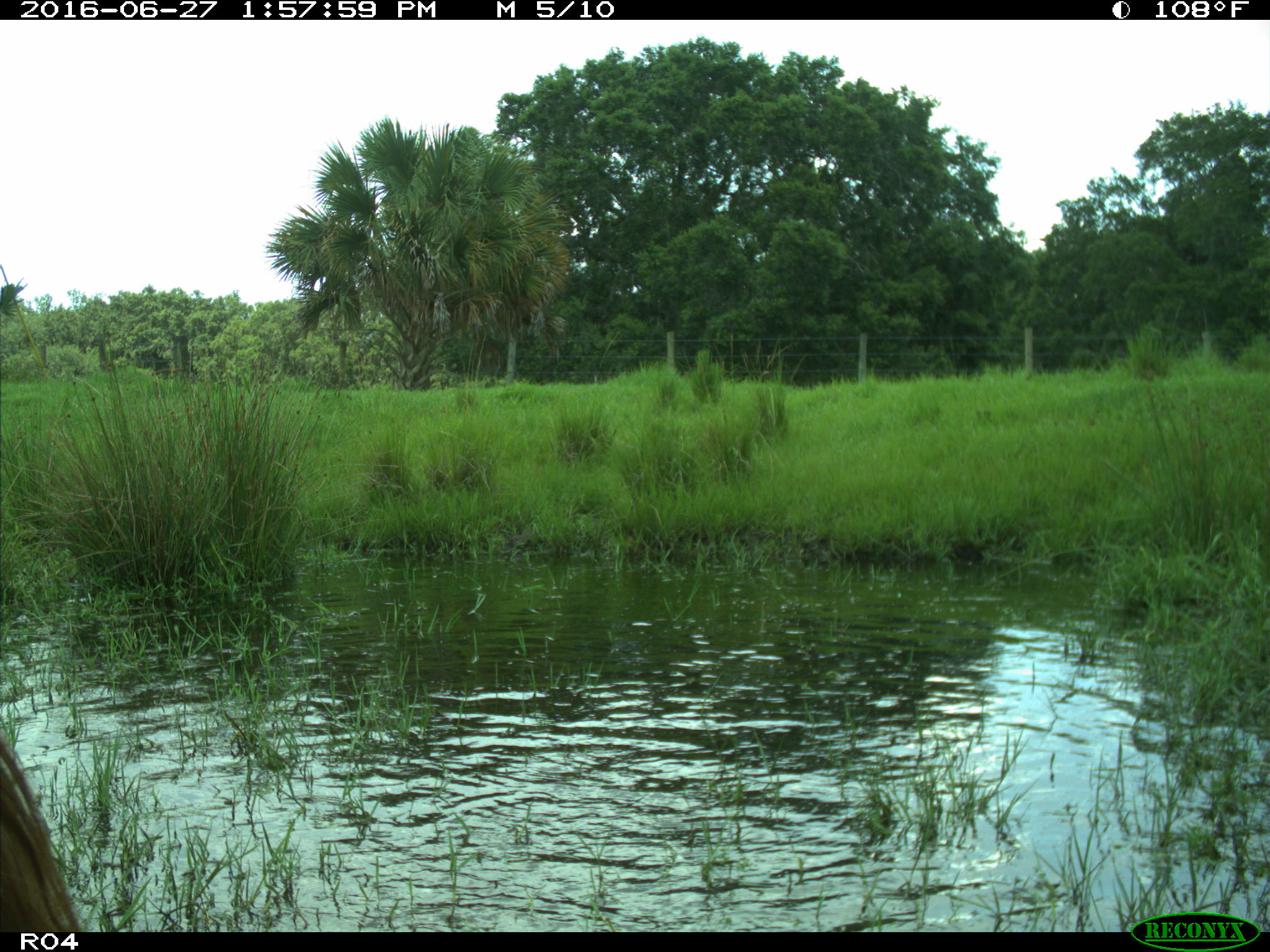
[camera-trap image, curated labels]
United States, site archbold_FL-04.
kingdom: Animalia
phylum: Chordata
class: Mammalia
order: Artiodactyla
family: Bovidae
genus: Bos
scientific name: Bos taurus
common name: domestic cow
Bos taurus (domestic cow).